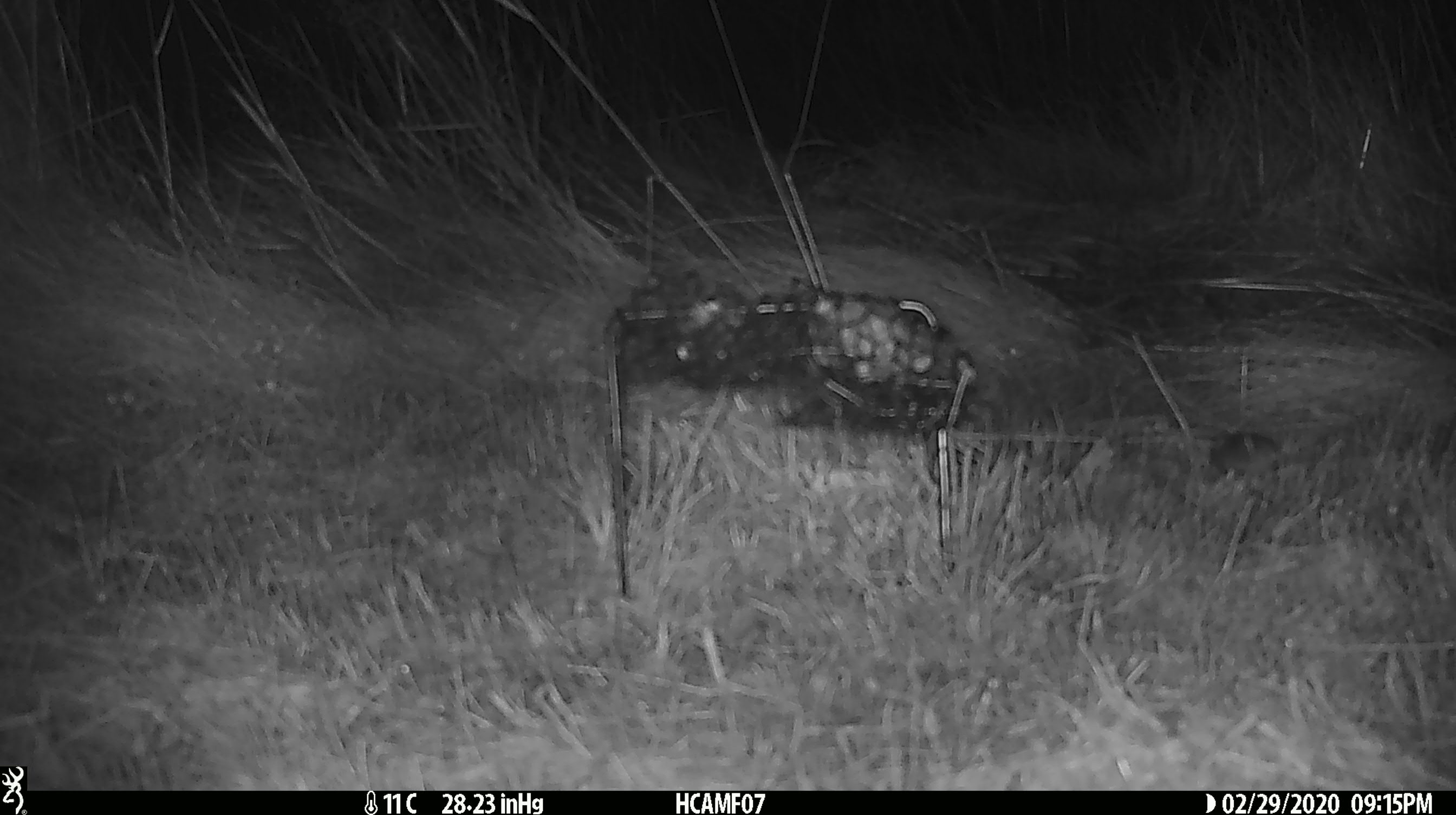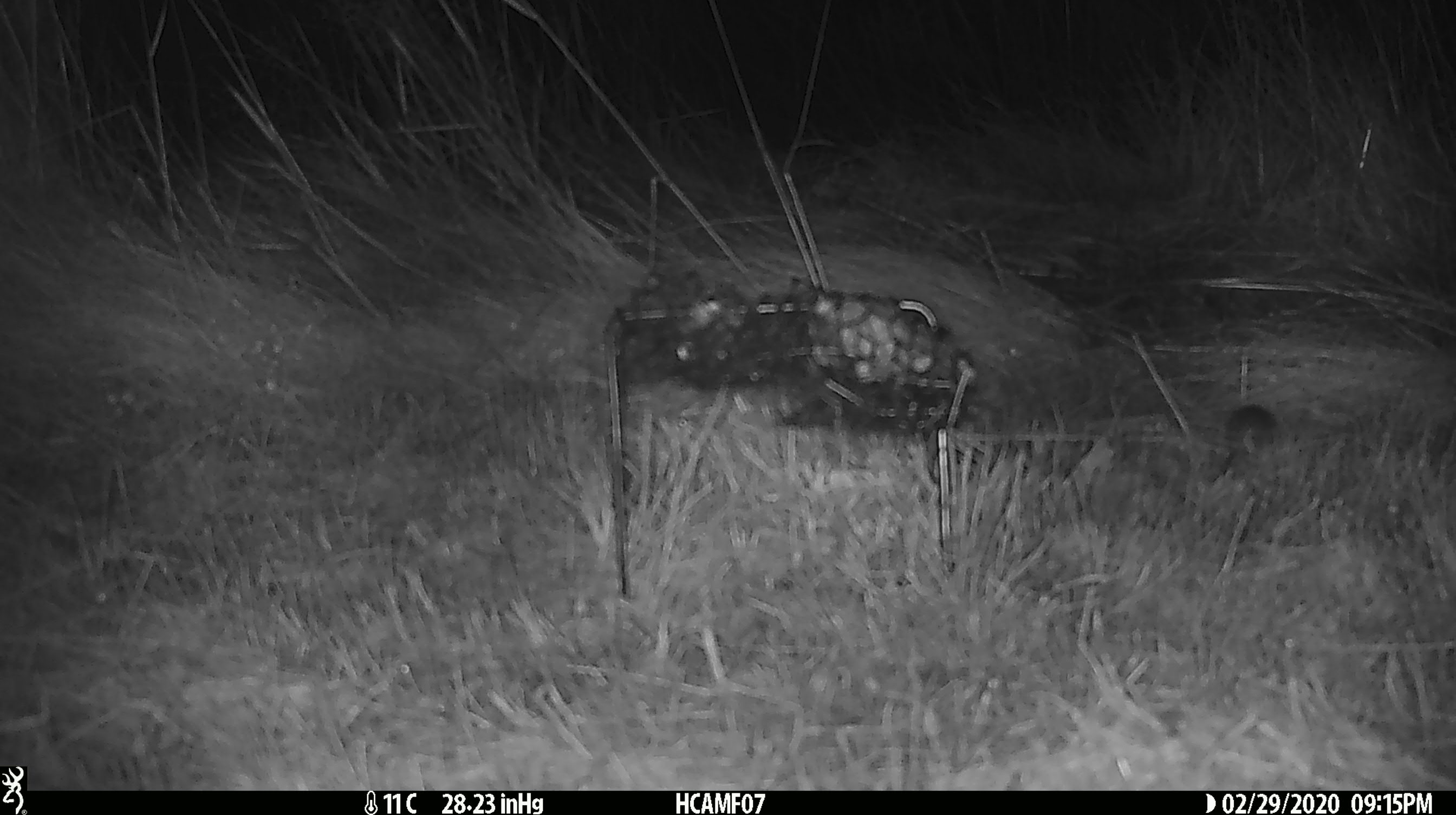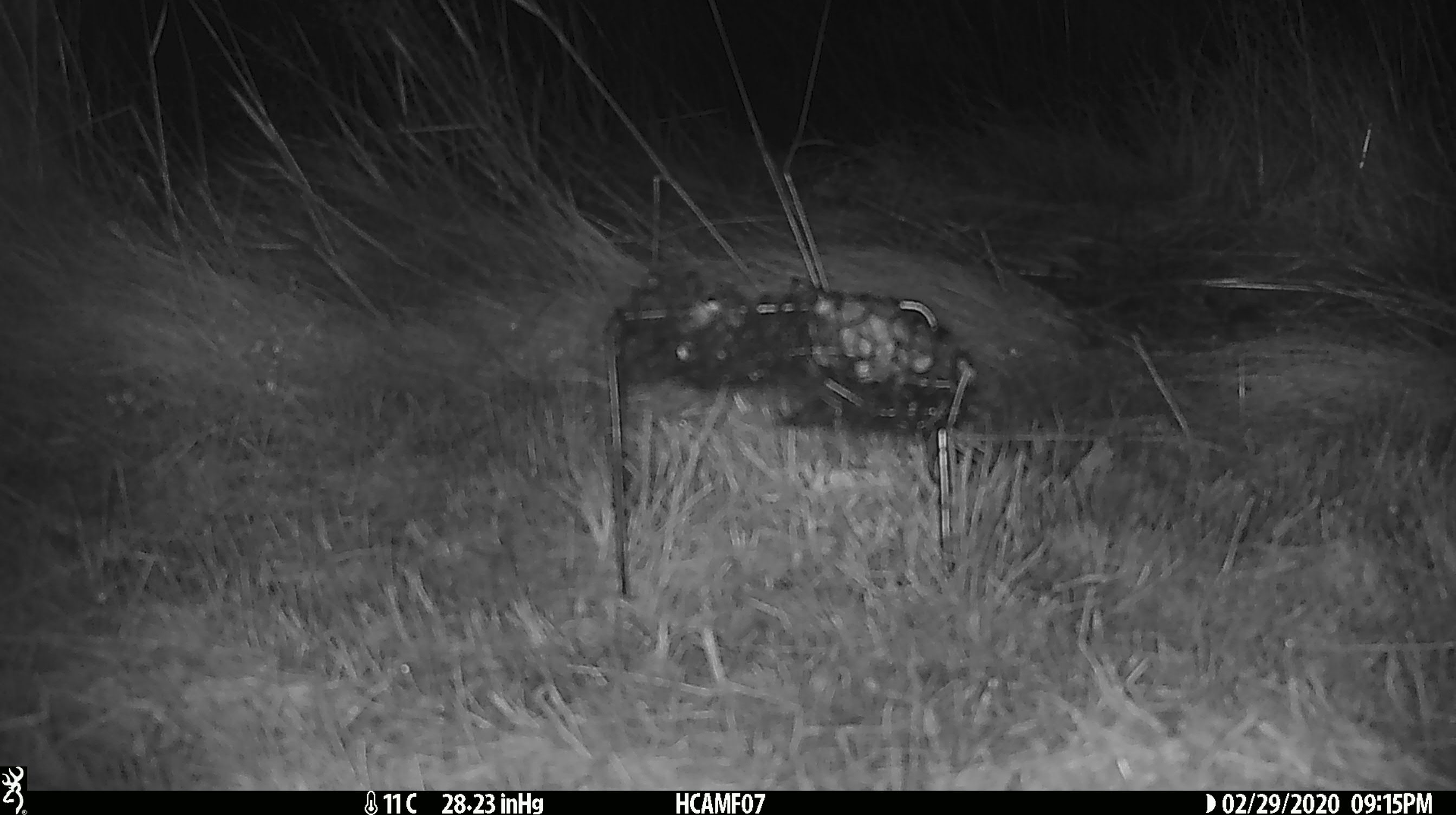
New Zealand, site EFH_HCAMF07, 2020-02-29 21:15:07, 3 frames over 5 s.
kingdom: Animalia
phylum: Chordata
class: Mammalia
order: Rodentia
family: Muridae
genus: Mus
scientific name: Mus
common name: mouse